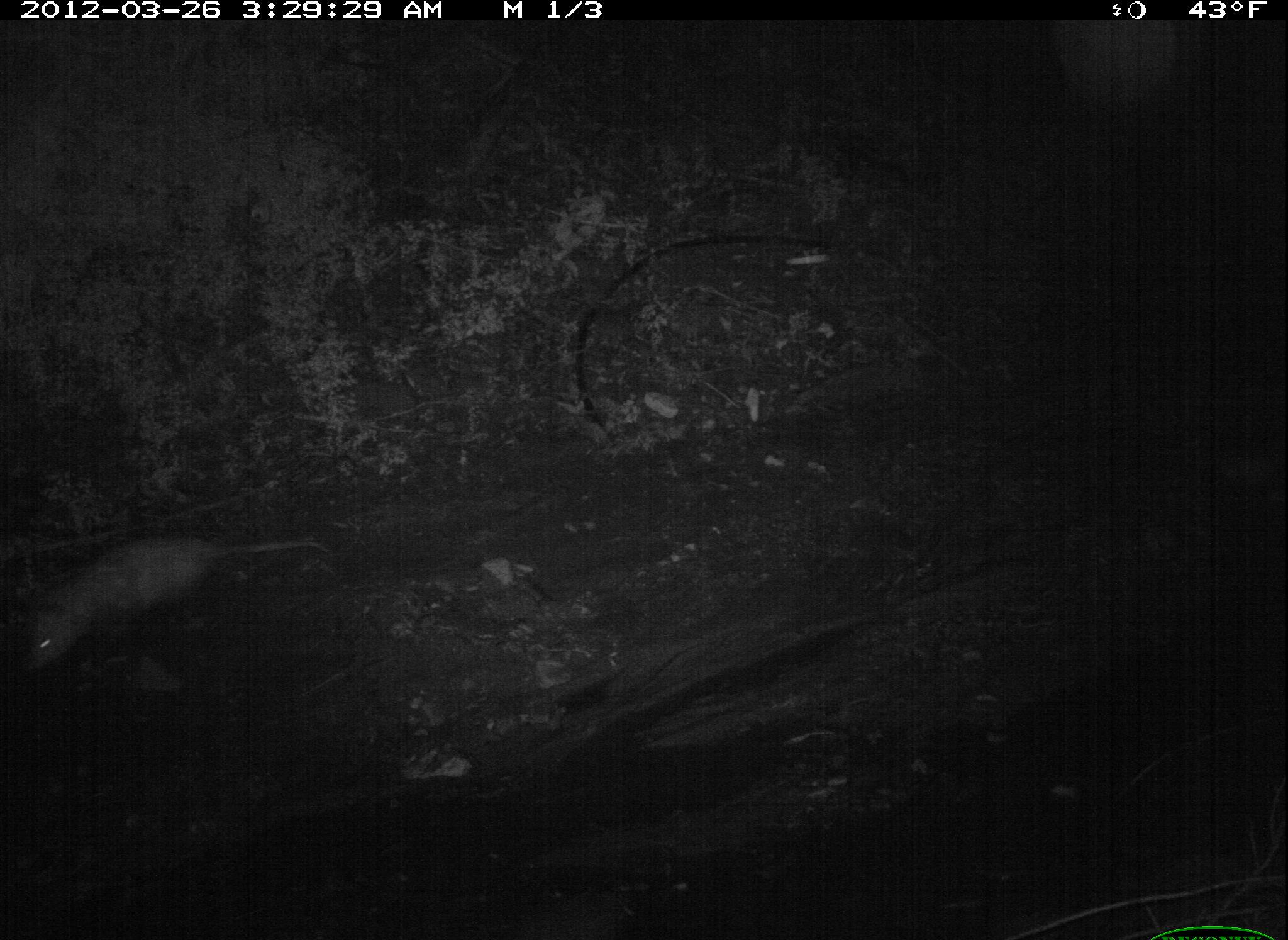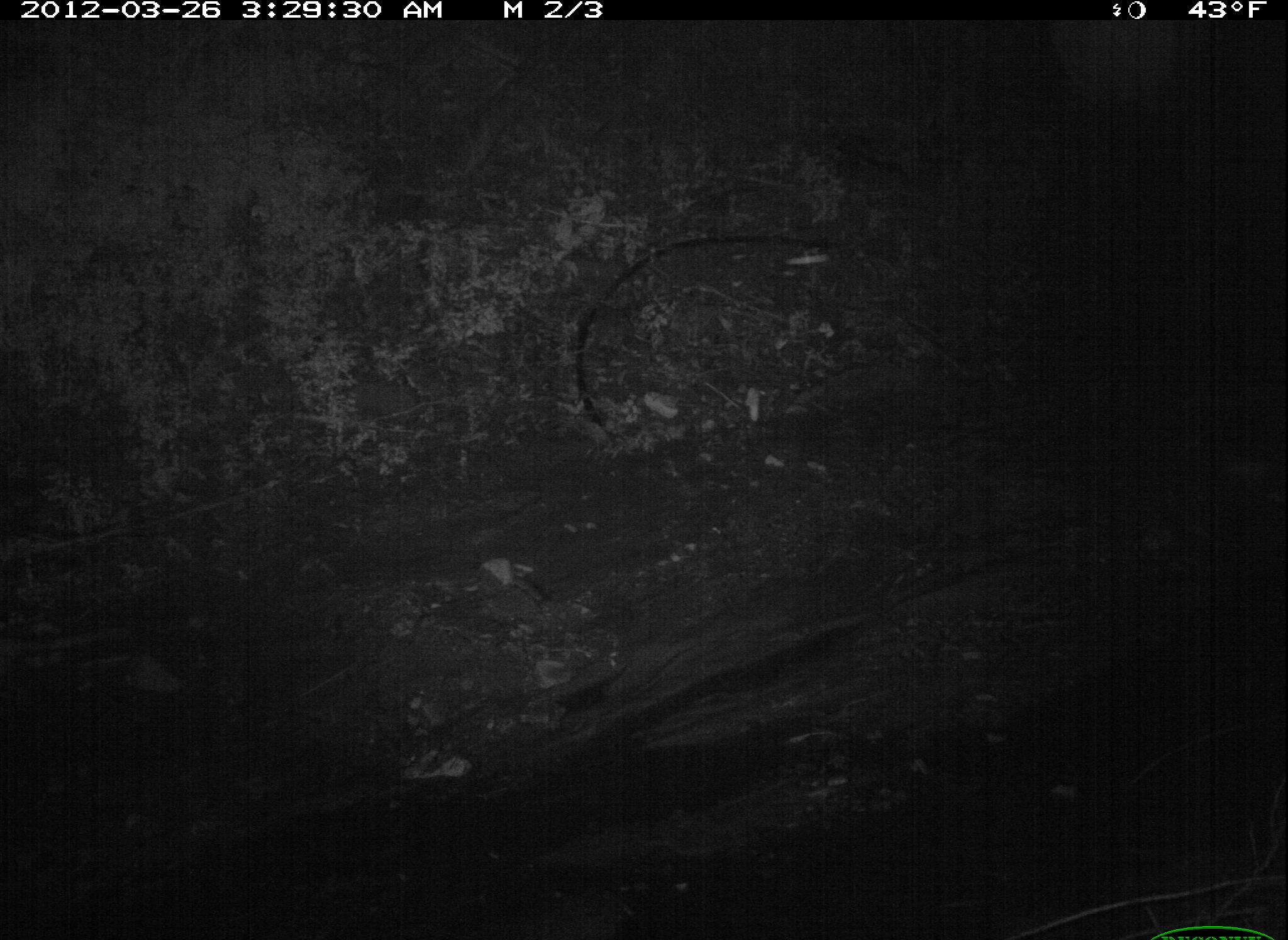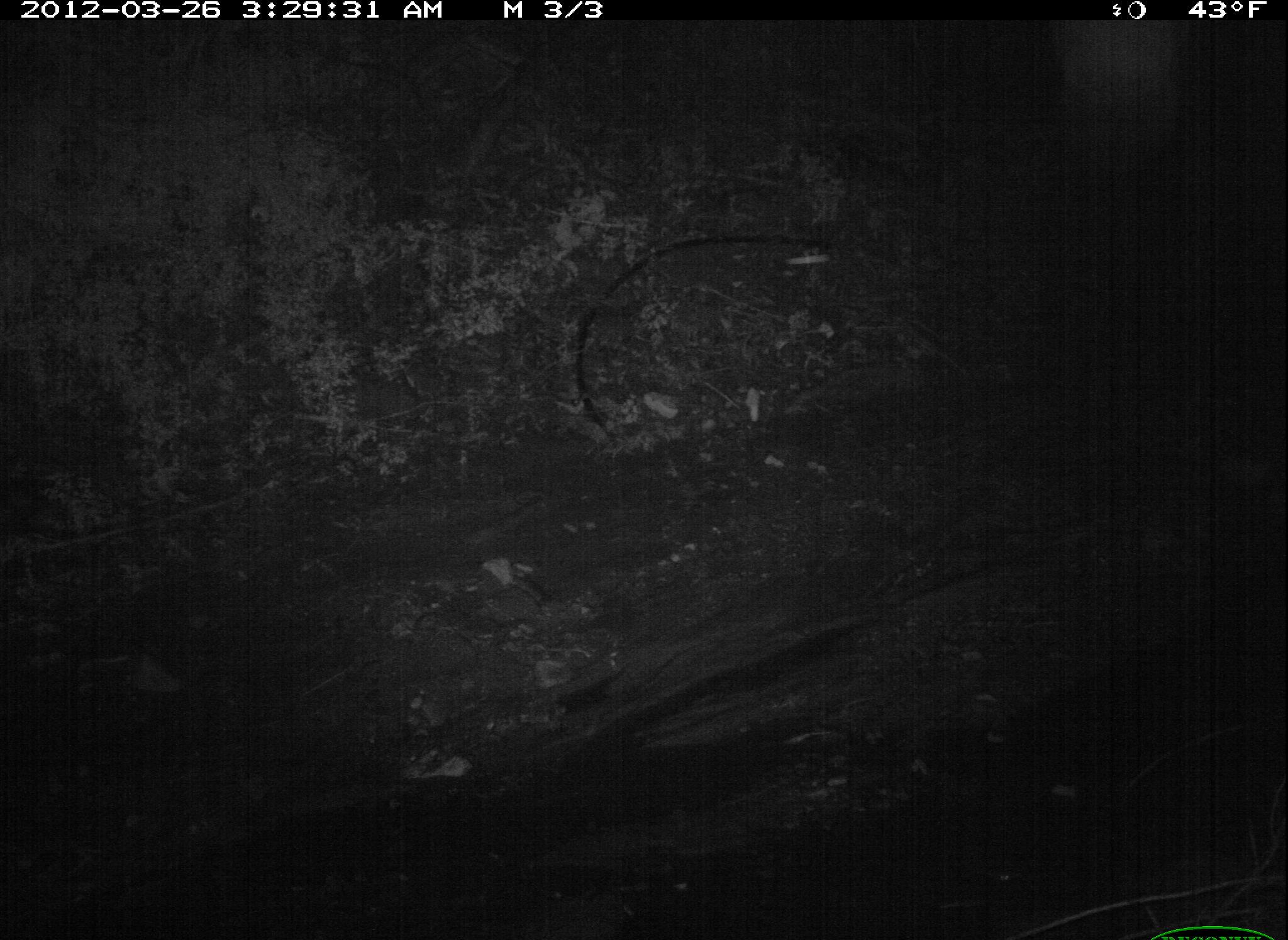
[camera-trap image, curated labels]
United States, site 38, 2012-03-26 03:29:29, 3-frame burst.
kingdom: Animalia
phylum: Chordata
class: Mammalia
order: Didelphimorphia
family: Didelphidae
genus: Didelphis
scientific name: Didelphis virginiana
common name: virginia opossum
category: opossum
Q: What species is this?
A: Opossum (virginia opossum) (Didelphis virginiana).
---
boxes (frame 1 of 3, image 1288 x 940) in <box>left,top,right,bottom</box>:
opossum: <box>5,498,333,673</box>